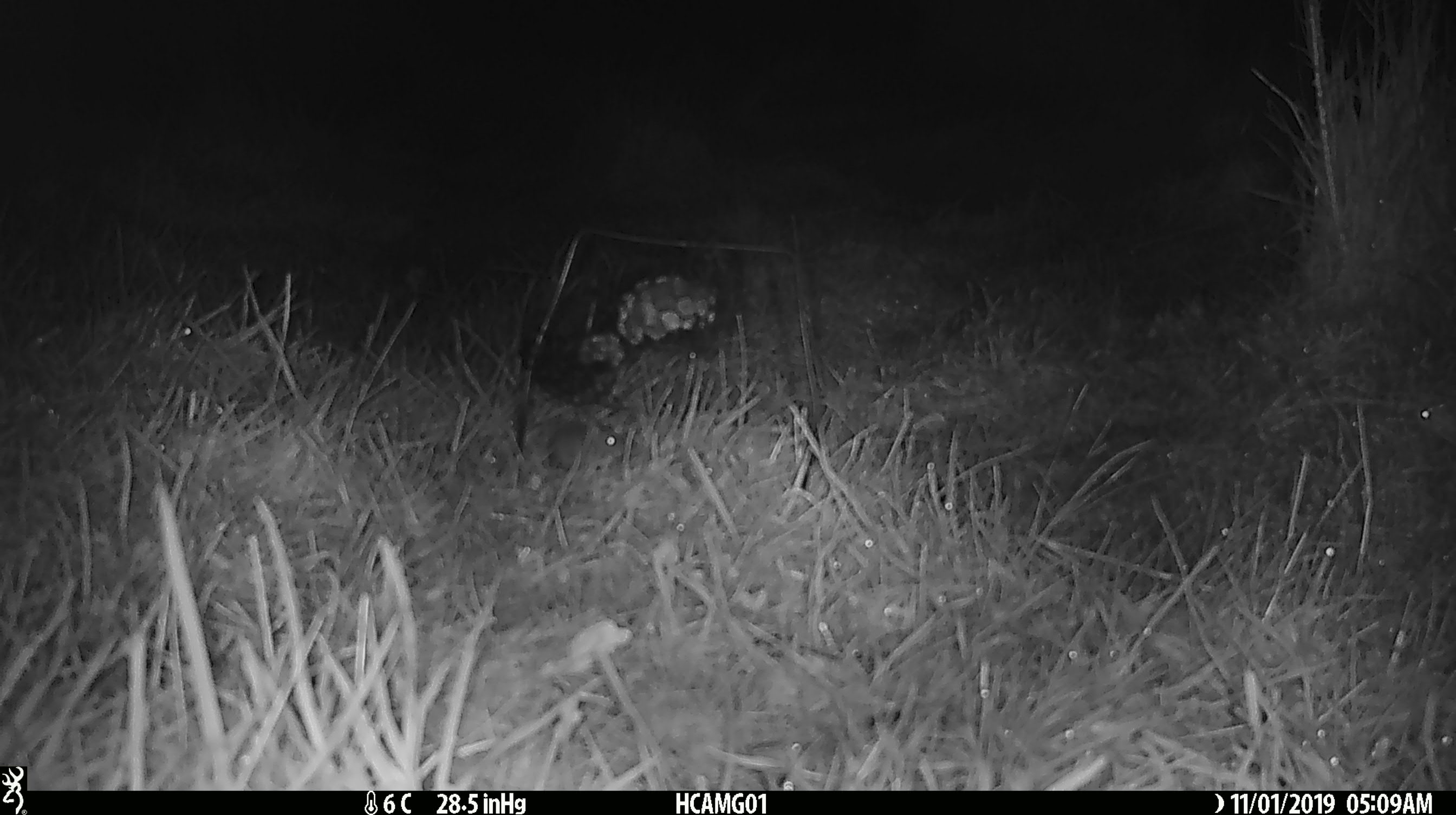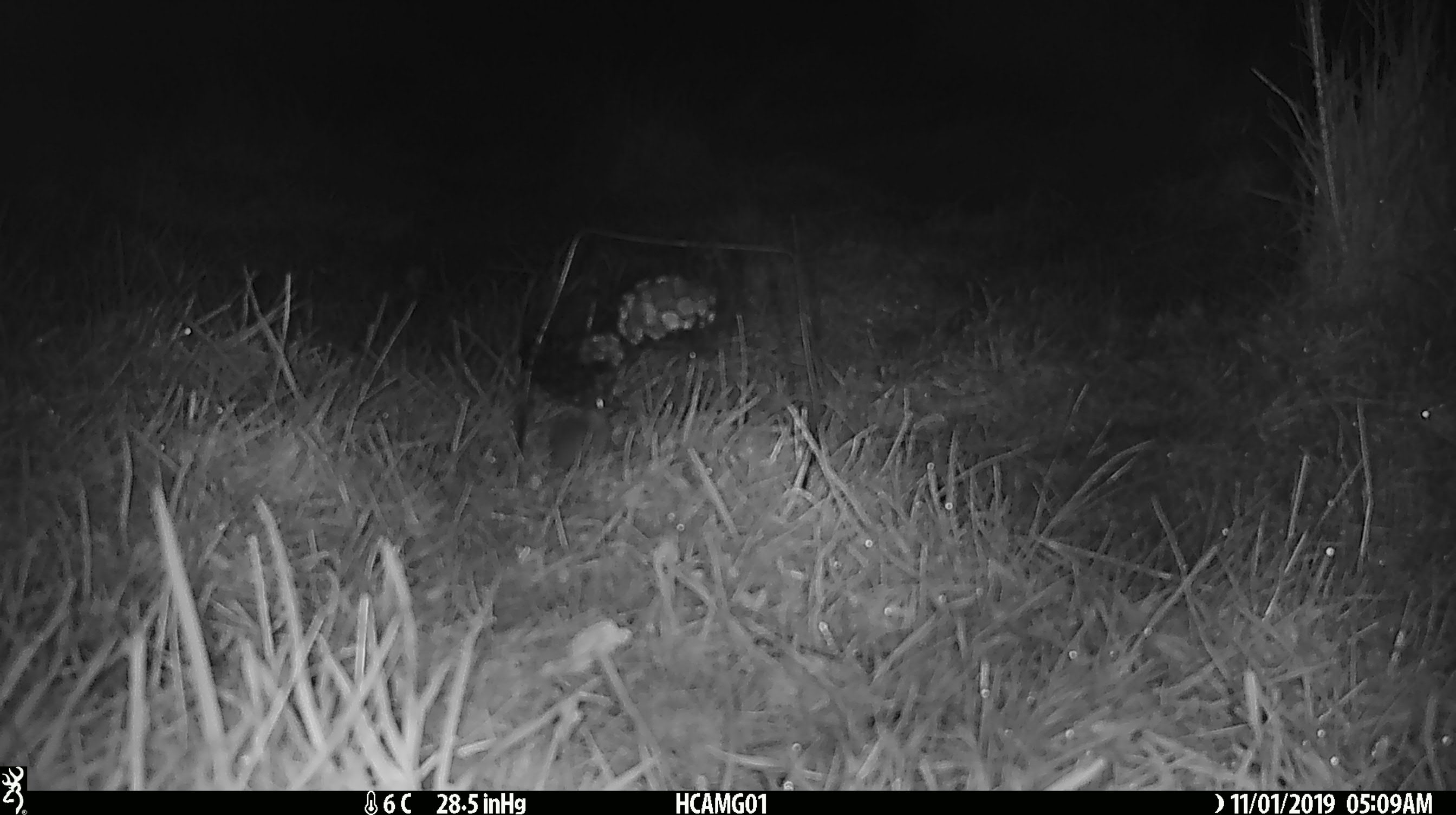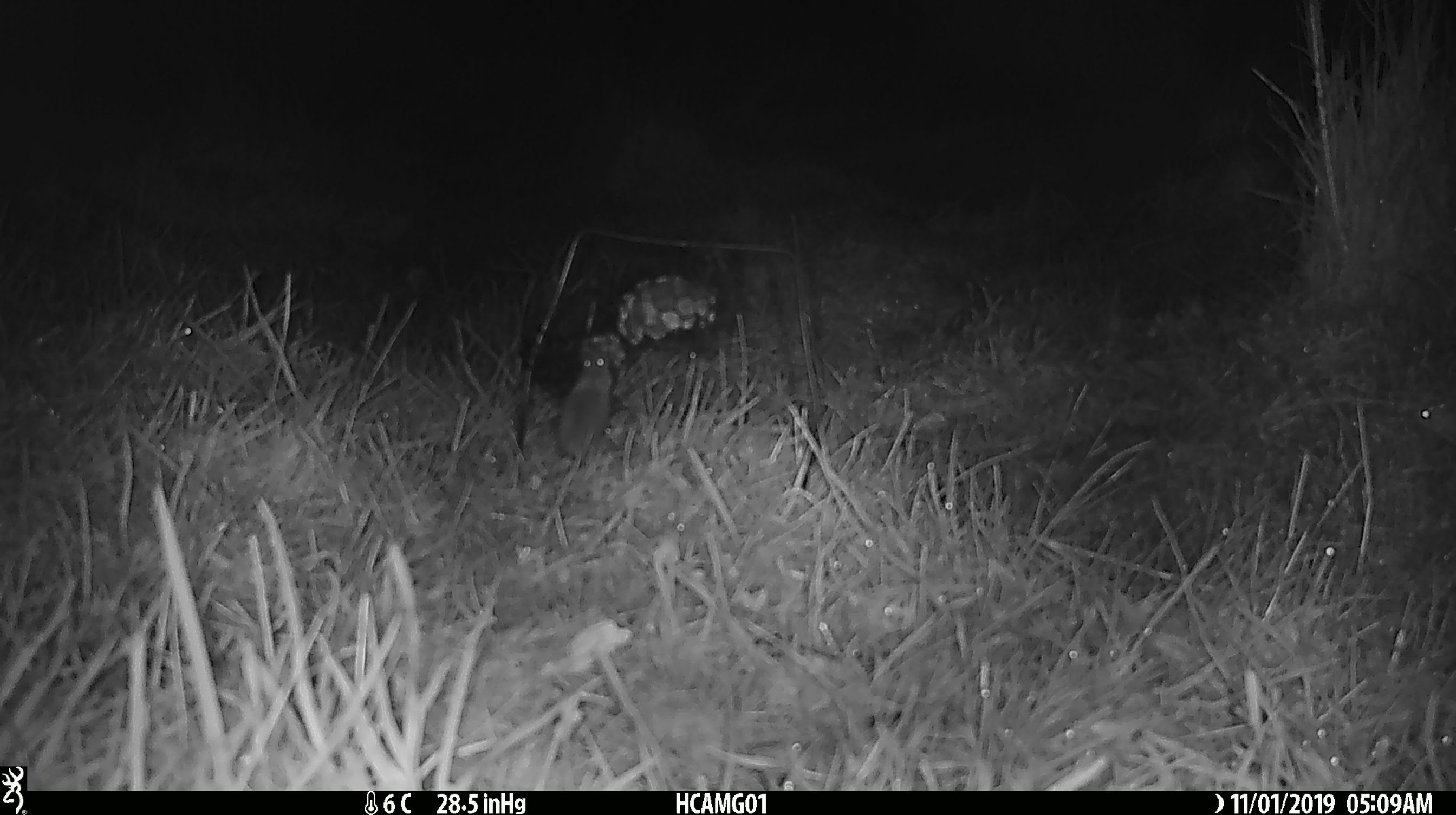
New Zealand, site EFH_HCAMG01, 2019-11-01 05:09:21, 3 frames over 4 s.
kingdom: Animalia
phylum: Chordata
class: Mammalia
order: Rodentia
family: Muridae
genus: Mus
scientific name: Mus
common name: mouse